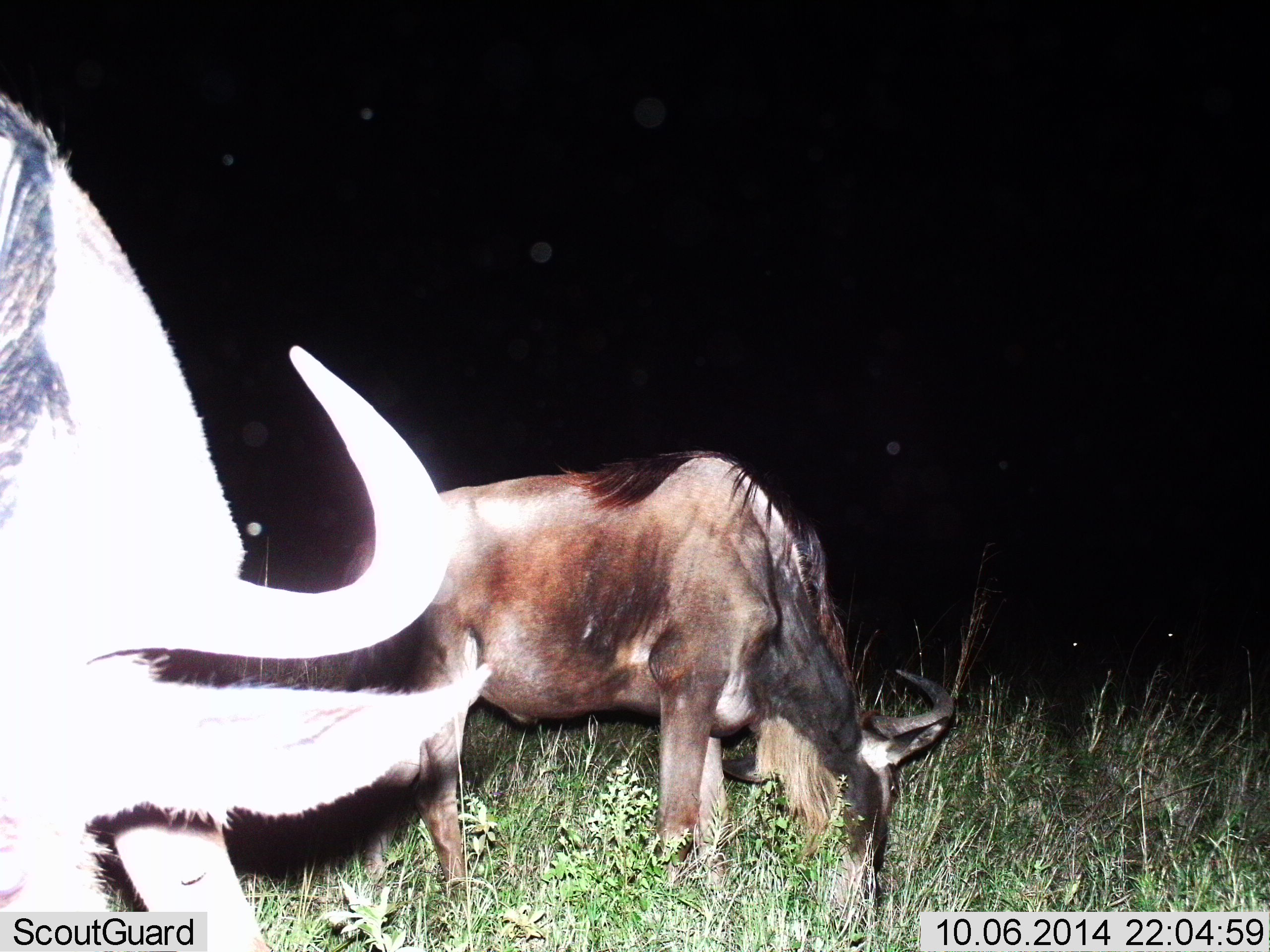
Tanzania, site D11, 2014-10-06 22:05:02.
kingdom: Animalia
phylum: Chordata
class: Mammalia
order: Artiodactyla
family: Bovidae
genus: Connochaetes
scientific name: Connochaetes taurinus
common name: blue wildebeest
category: wildebeest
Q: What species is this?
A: Wildebeest (blue wildebeest) (Connochaetes taurinus).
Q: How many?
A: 2.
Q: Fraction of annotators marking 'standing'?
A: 20%.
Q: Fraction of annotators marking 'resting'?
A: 0%.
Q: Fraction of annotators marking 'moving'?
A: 0%.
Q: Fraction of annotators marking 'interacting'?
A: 0%.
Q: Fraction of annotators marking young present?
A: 0%.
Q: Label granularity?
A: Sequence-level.